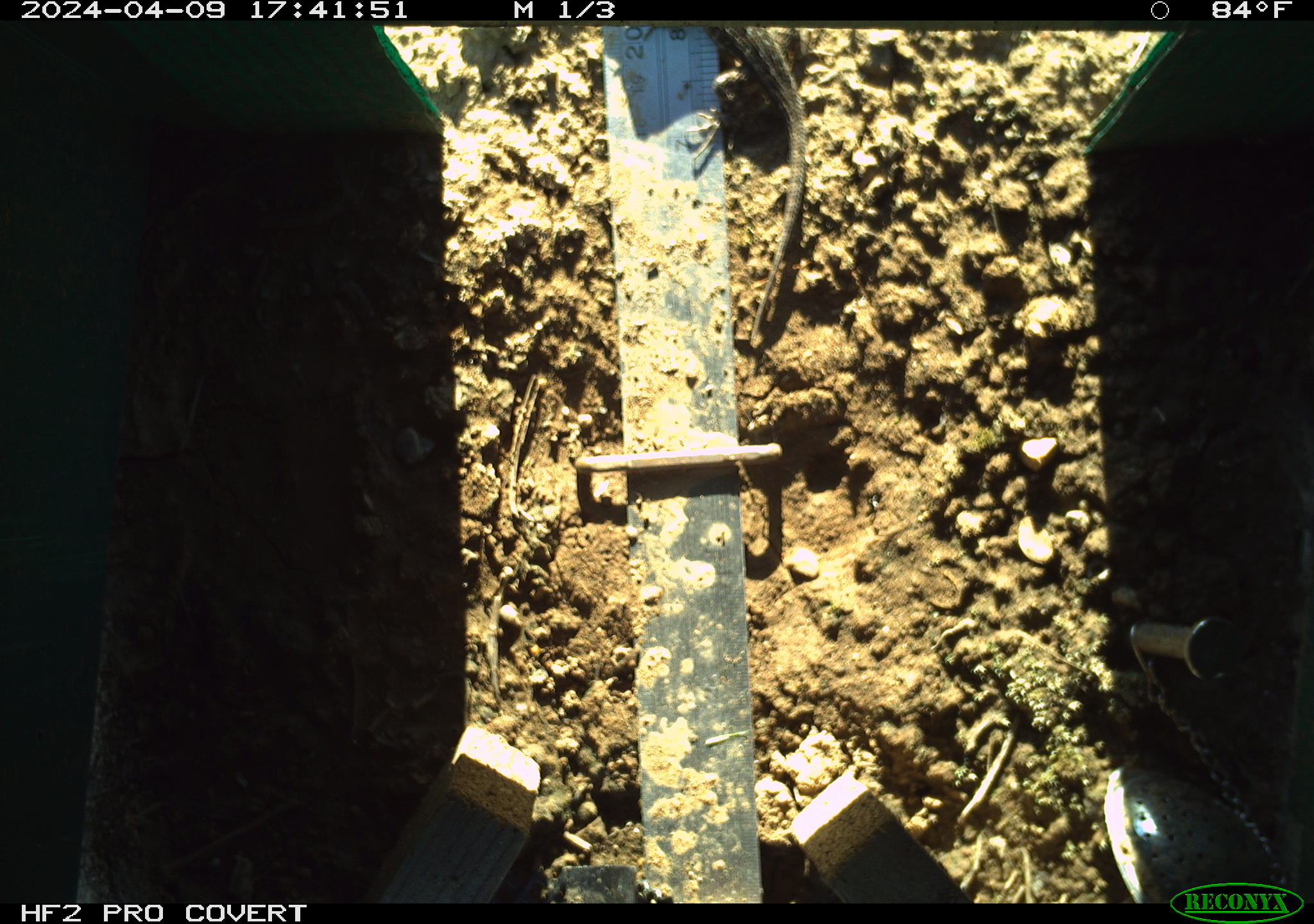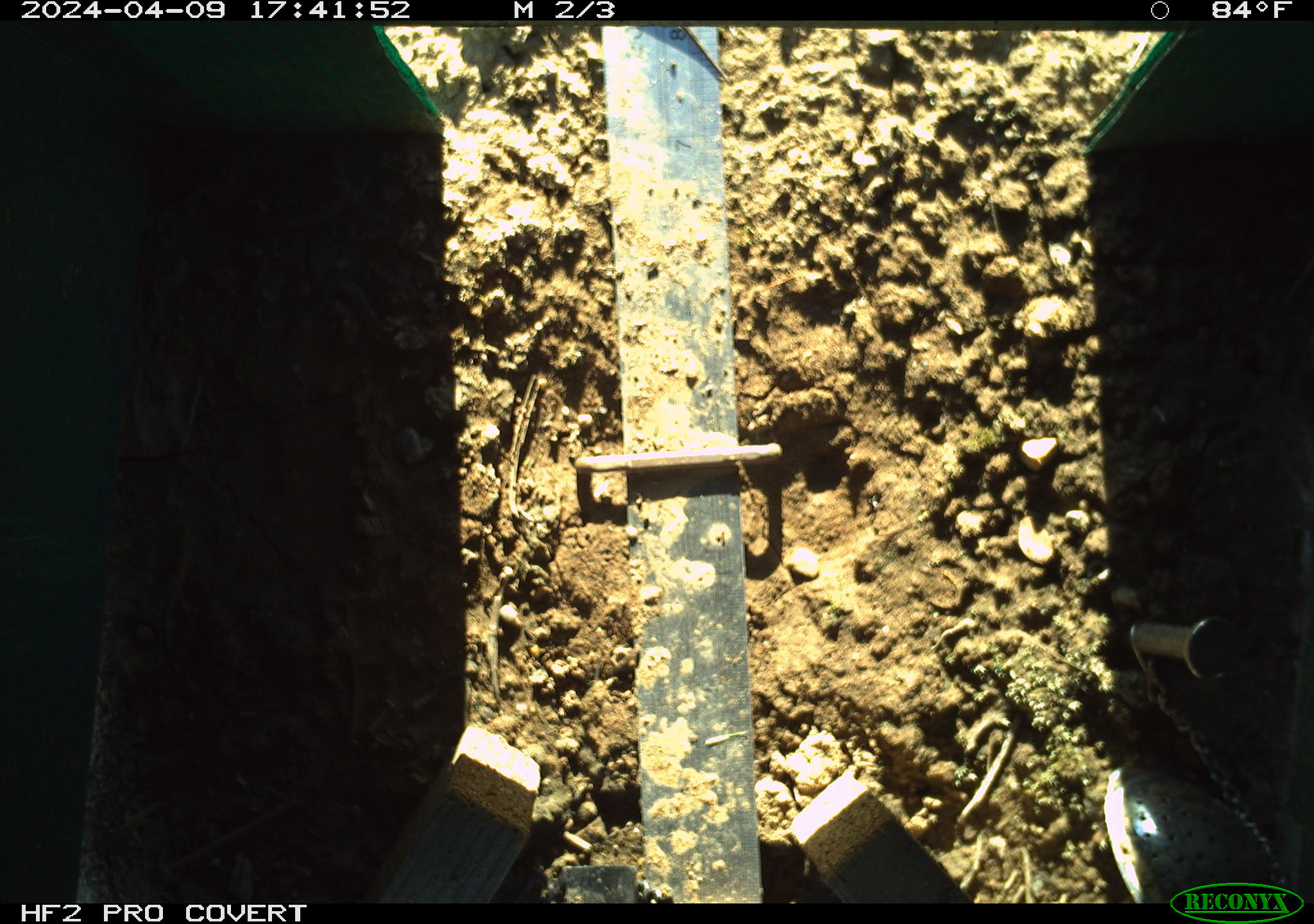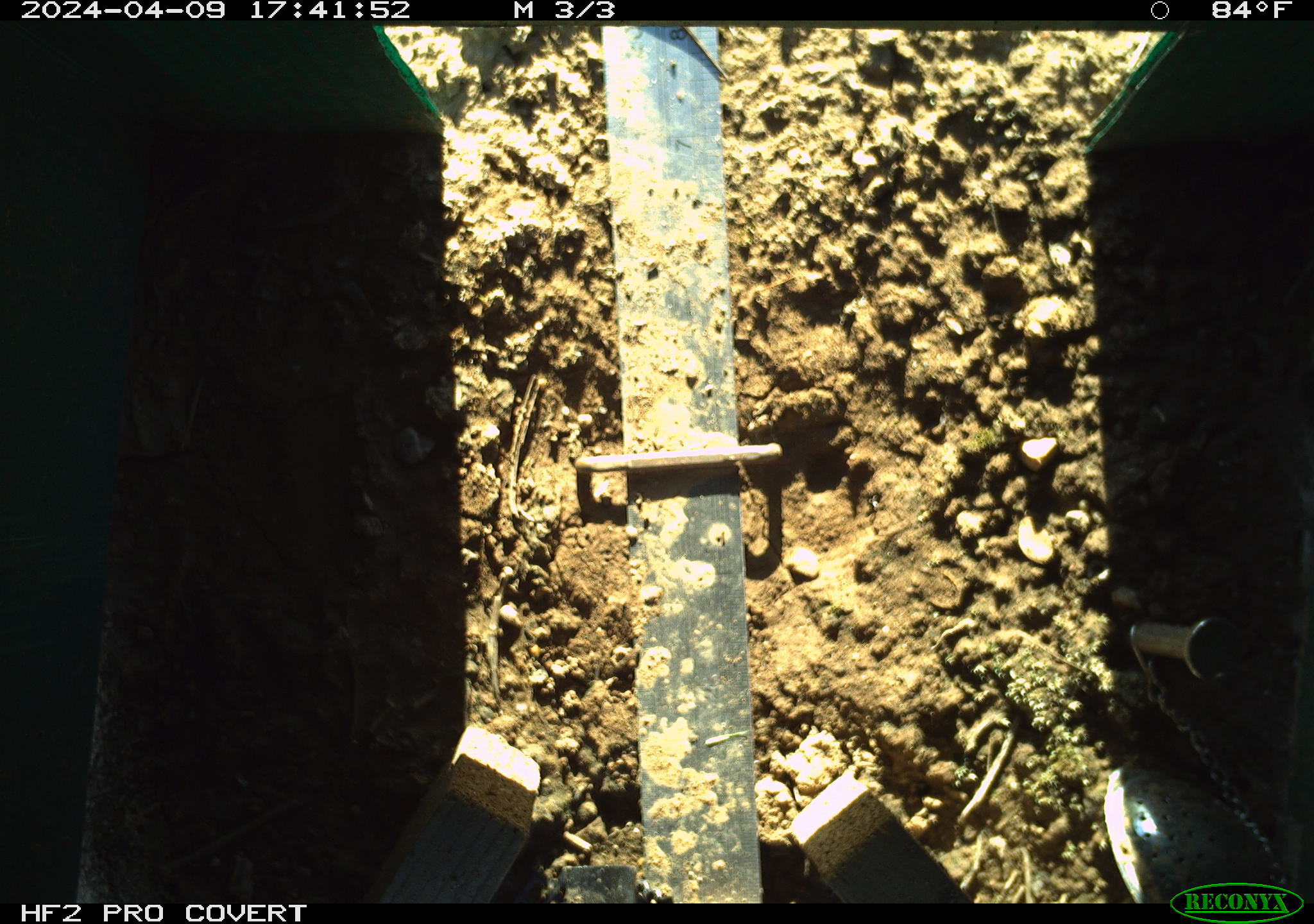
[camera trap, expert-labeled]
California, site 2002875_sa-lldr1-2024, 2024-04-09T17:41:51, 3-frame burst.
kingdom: Animalia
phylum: Chordata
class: Reptilia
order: Squamata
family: Phrynosomatidae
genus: Sceloporus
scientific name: Sceloporus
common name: spiny lizards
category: sceloporus species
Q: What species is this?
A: Sceloporus species (spiny lizards) (Sceloporus).